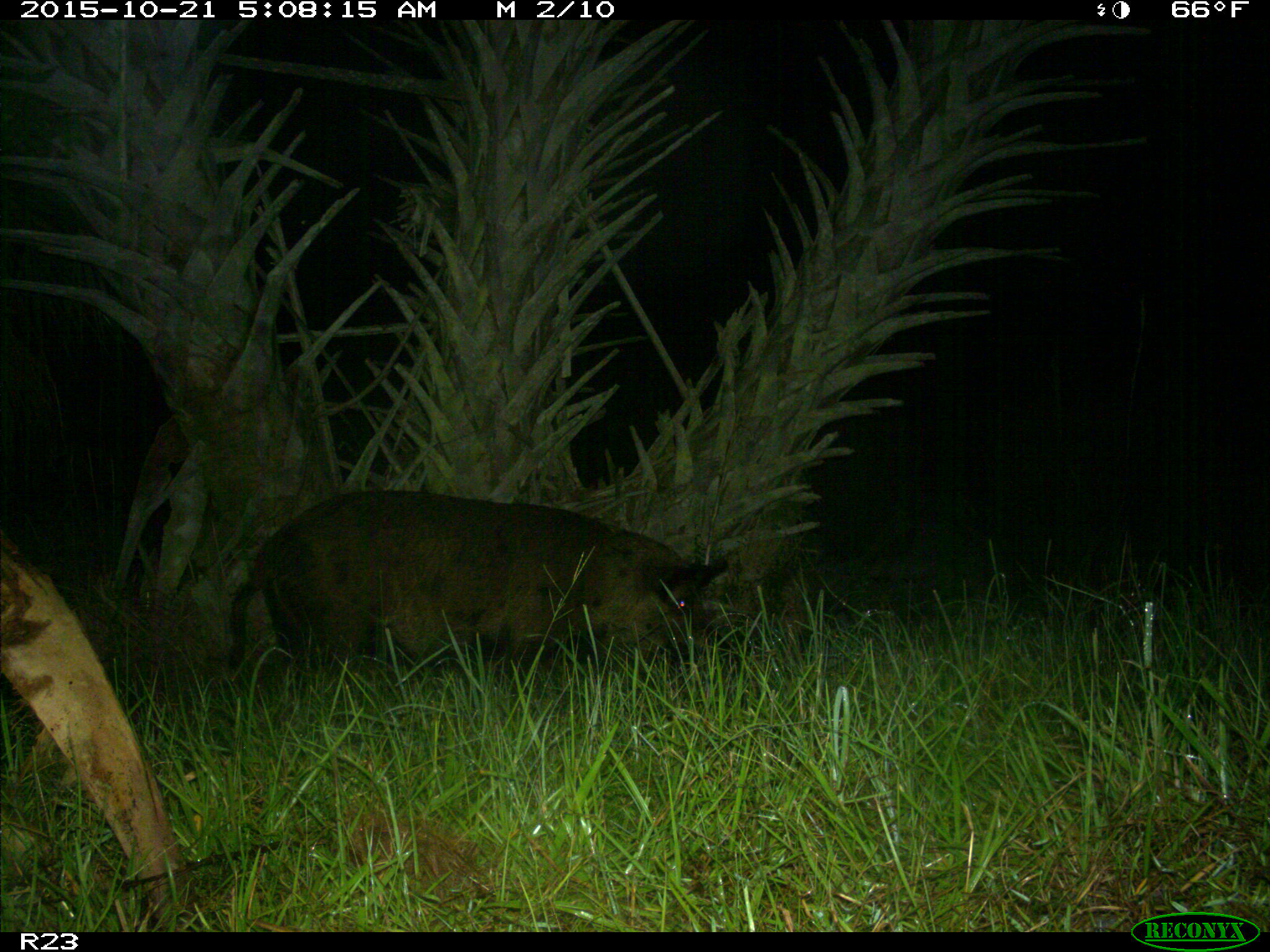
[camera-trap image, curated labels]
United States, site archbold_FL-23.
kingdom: Animalia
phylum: Chordata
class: Mammalia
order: Artiodactyla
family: Suidae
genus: Sus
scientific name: Sus scrofa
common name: wild boar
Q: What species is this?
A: Sus scrofa (wild boar).